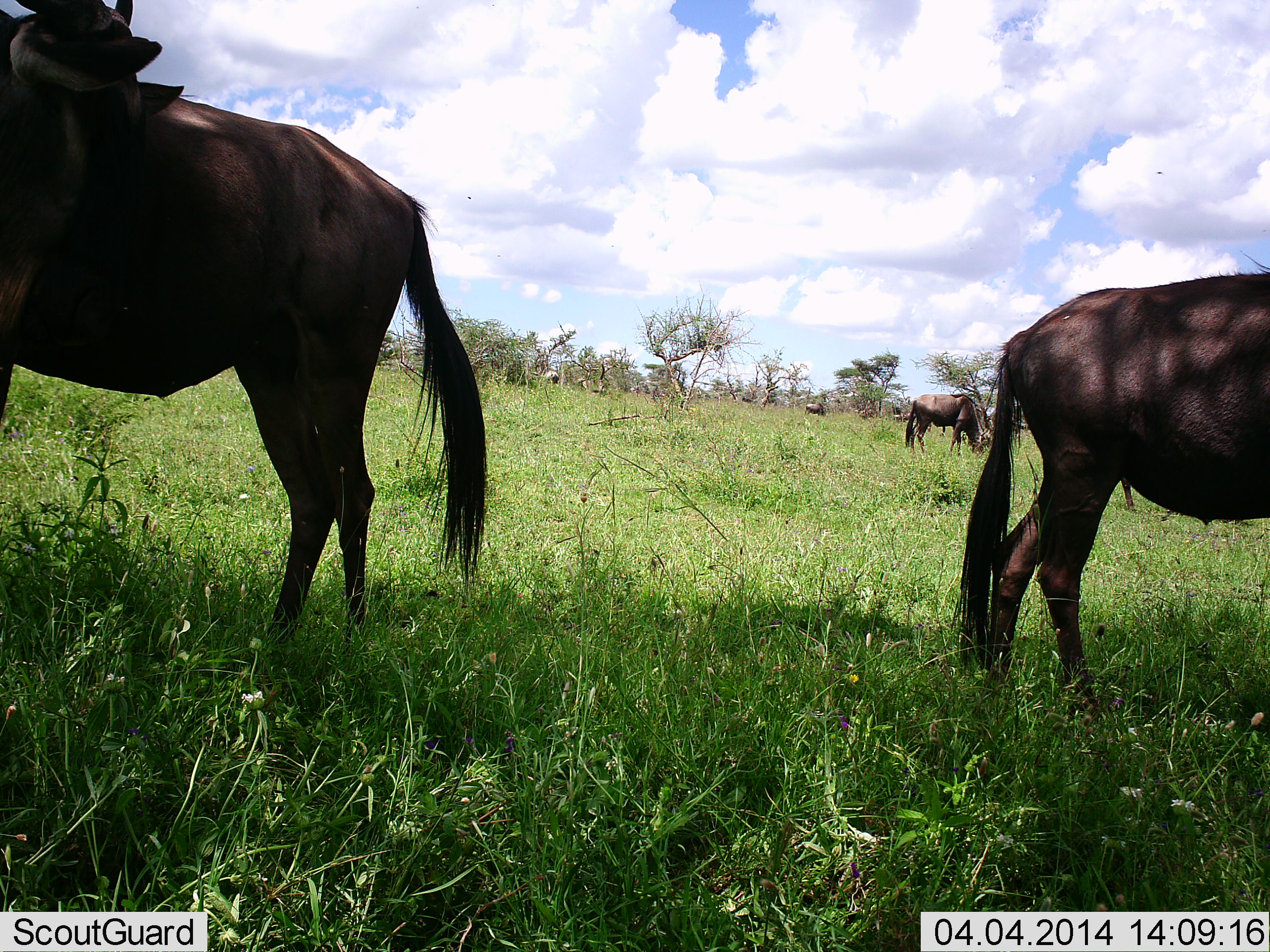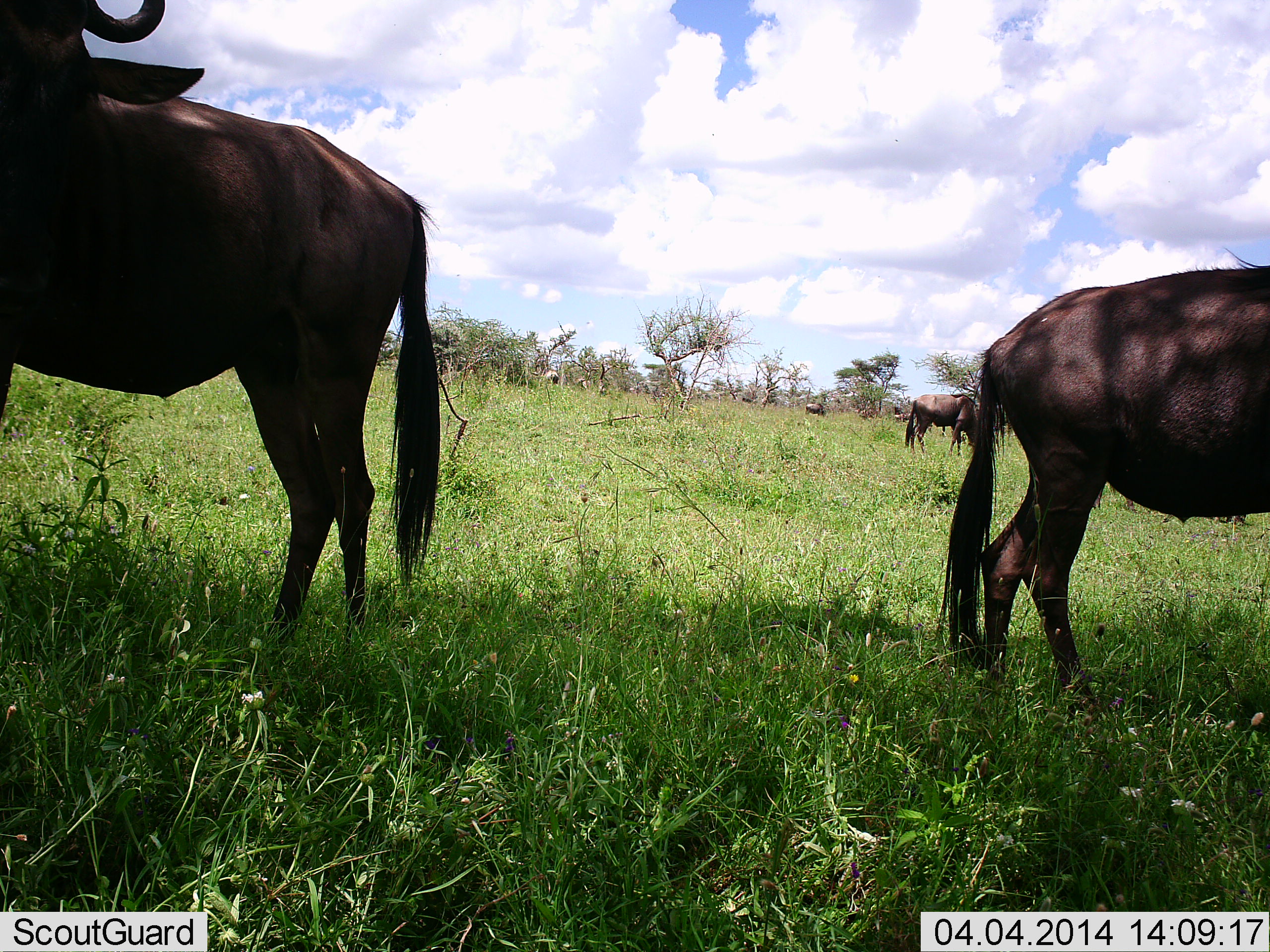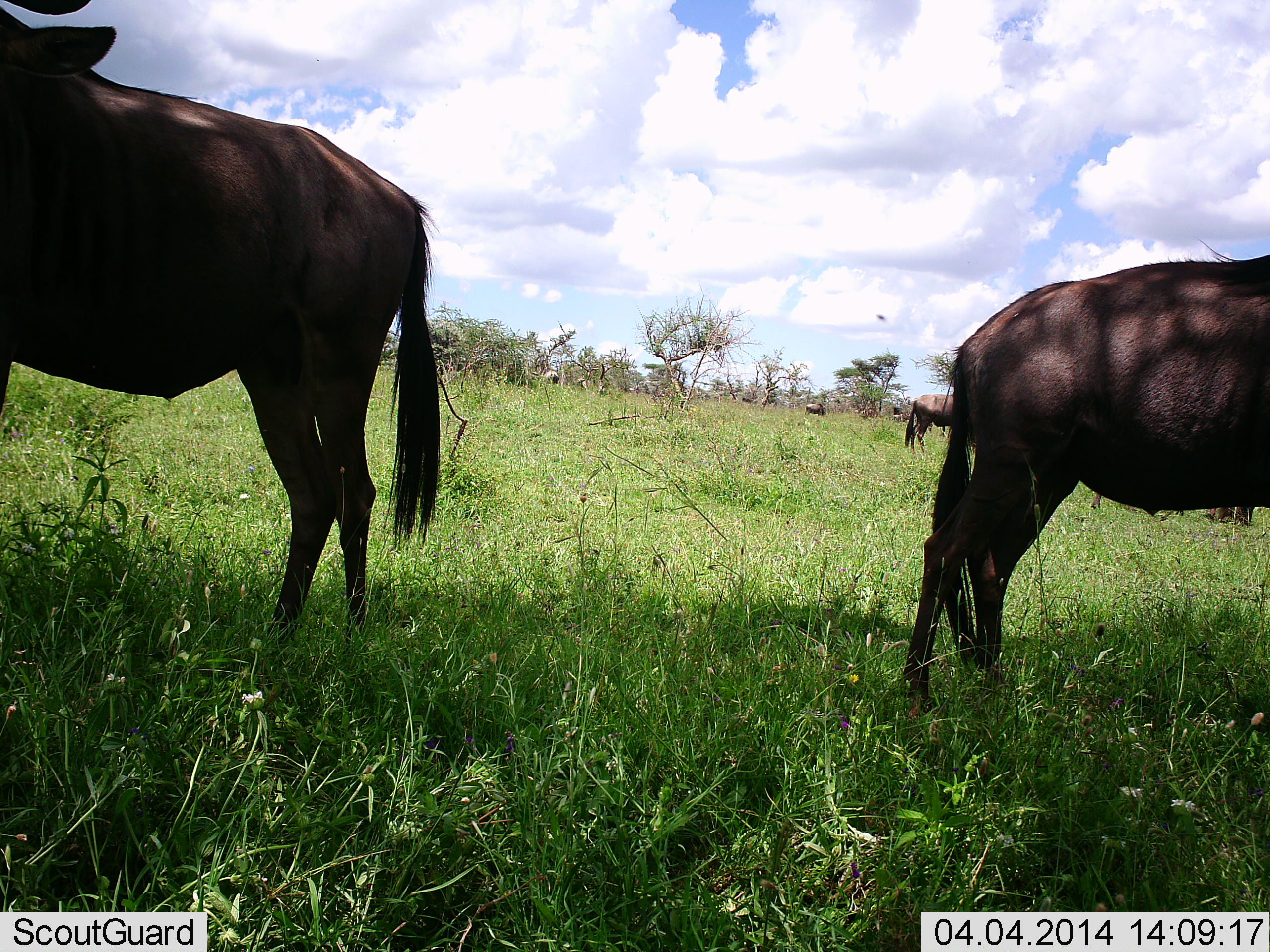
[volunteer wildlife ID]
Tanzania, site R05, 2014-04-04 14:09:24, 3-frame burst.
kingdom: Animalia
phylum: Chordata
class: Mammalia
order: Artiodactyla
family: Bovidae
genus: Connochaetes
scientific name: Connochaetes taurinus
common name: blue wildebeest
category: wildebeest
Wildebeest (blue wildebeest) (Connochaetes taurinus), count 3. Behavior (volunteer vote fractions): standing 82%, resting 0%, moving 18%, interacting 0%. Young present (vote fraction): 0%. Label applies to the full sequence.